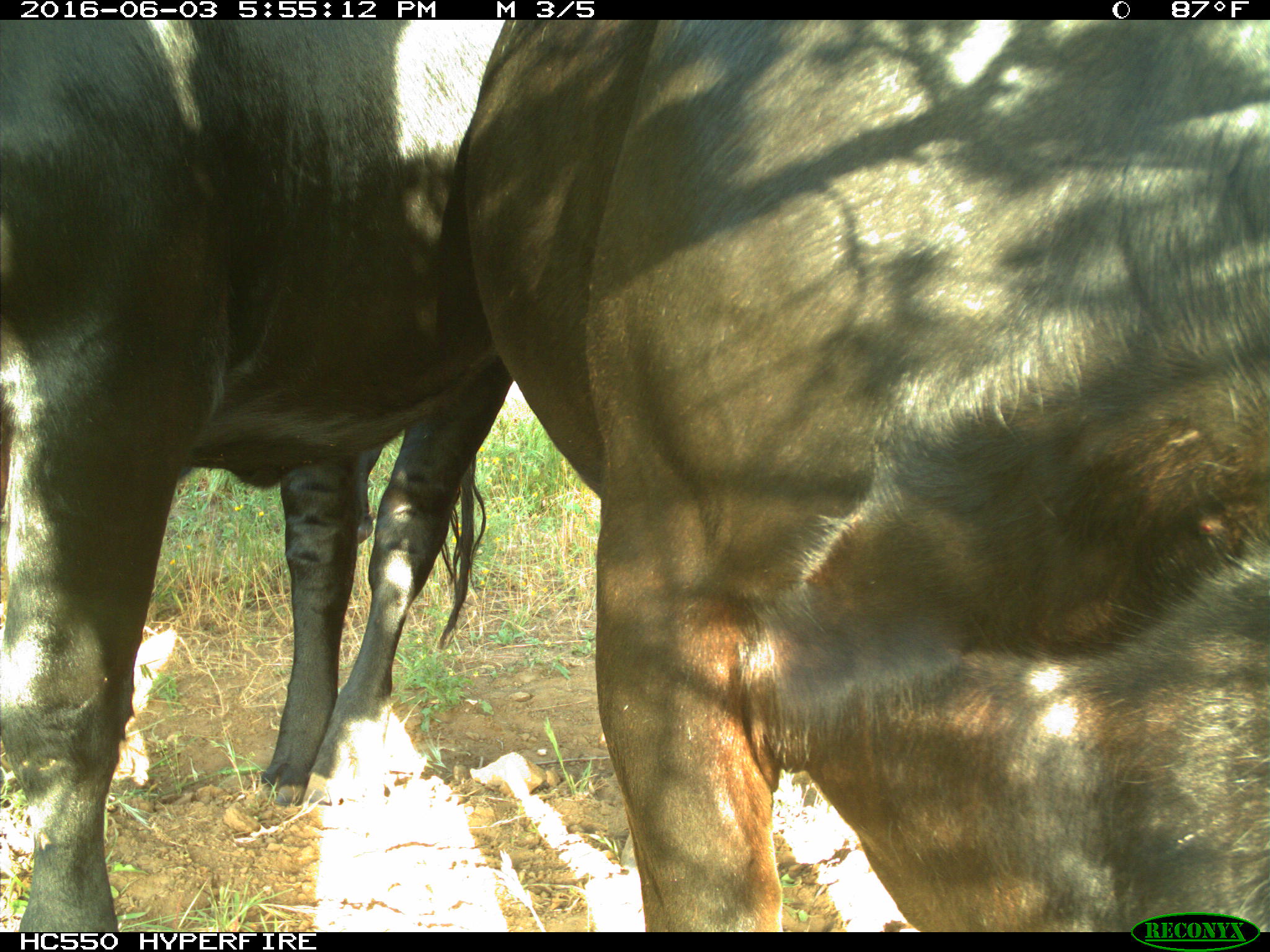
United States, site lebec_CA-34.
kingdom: Animalia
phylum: Chordata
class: Mammalia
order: Artiodactyla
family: Bovidae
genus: Bos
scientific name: Bos taurus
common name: domestic cow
Bos taurus (domestic cow).